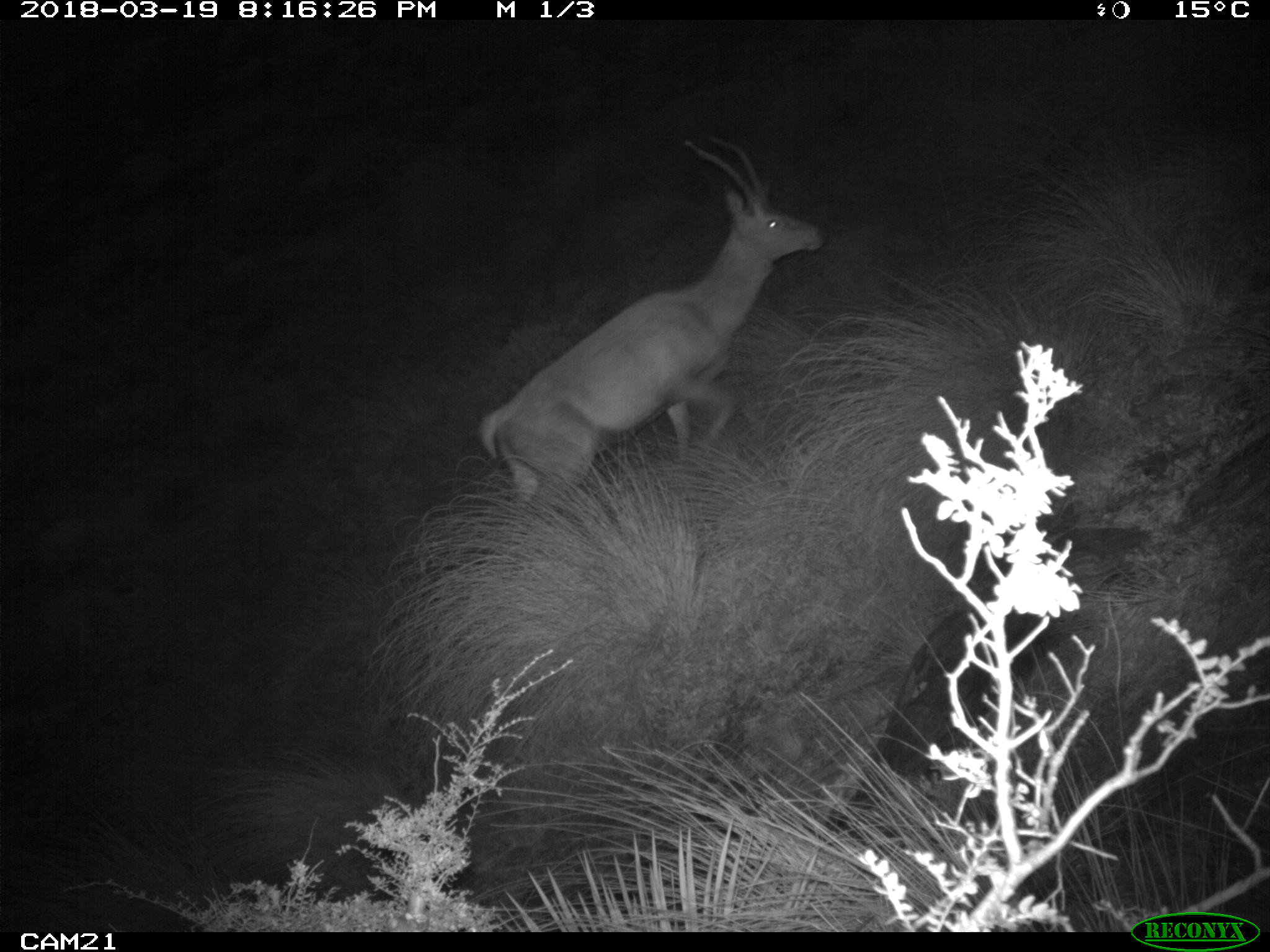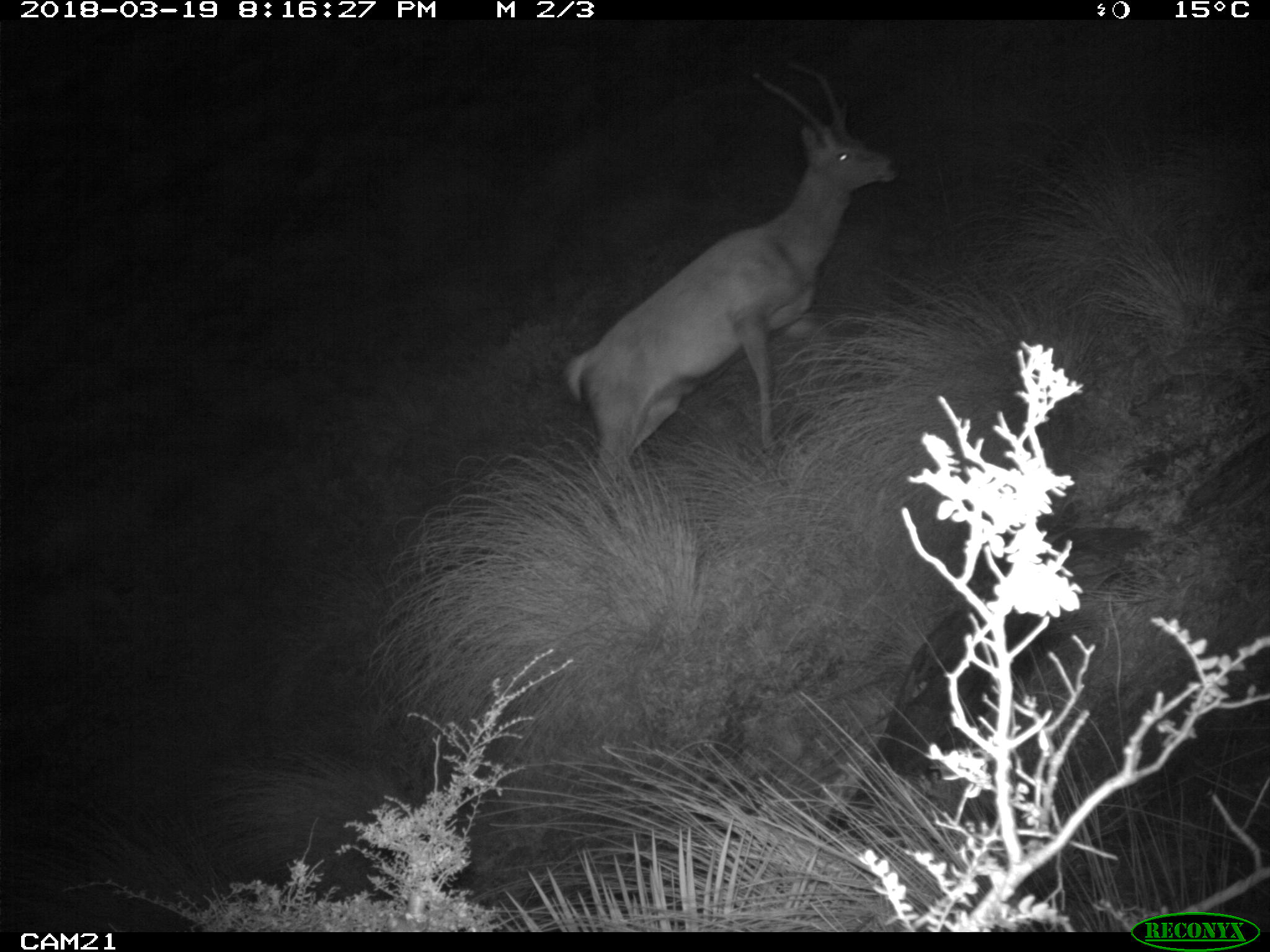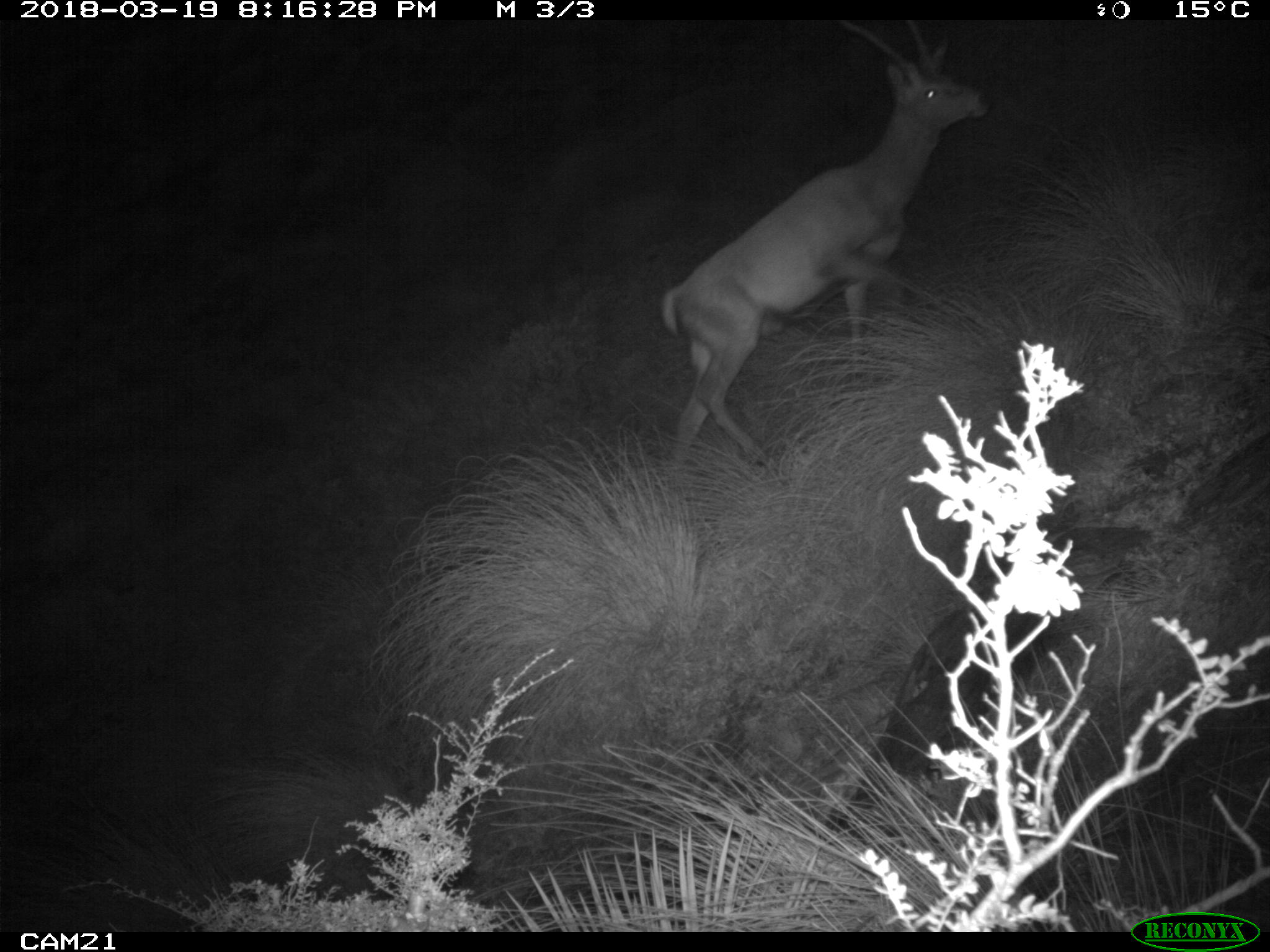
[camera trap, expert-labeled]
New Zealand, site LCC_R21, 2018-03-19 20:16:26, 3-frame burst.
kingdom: Animalia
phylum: Chordata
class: Mammalia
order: Artiodactyla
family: Cervidae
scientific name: Cervidae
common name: deer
Deer (Cervidae).